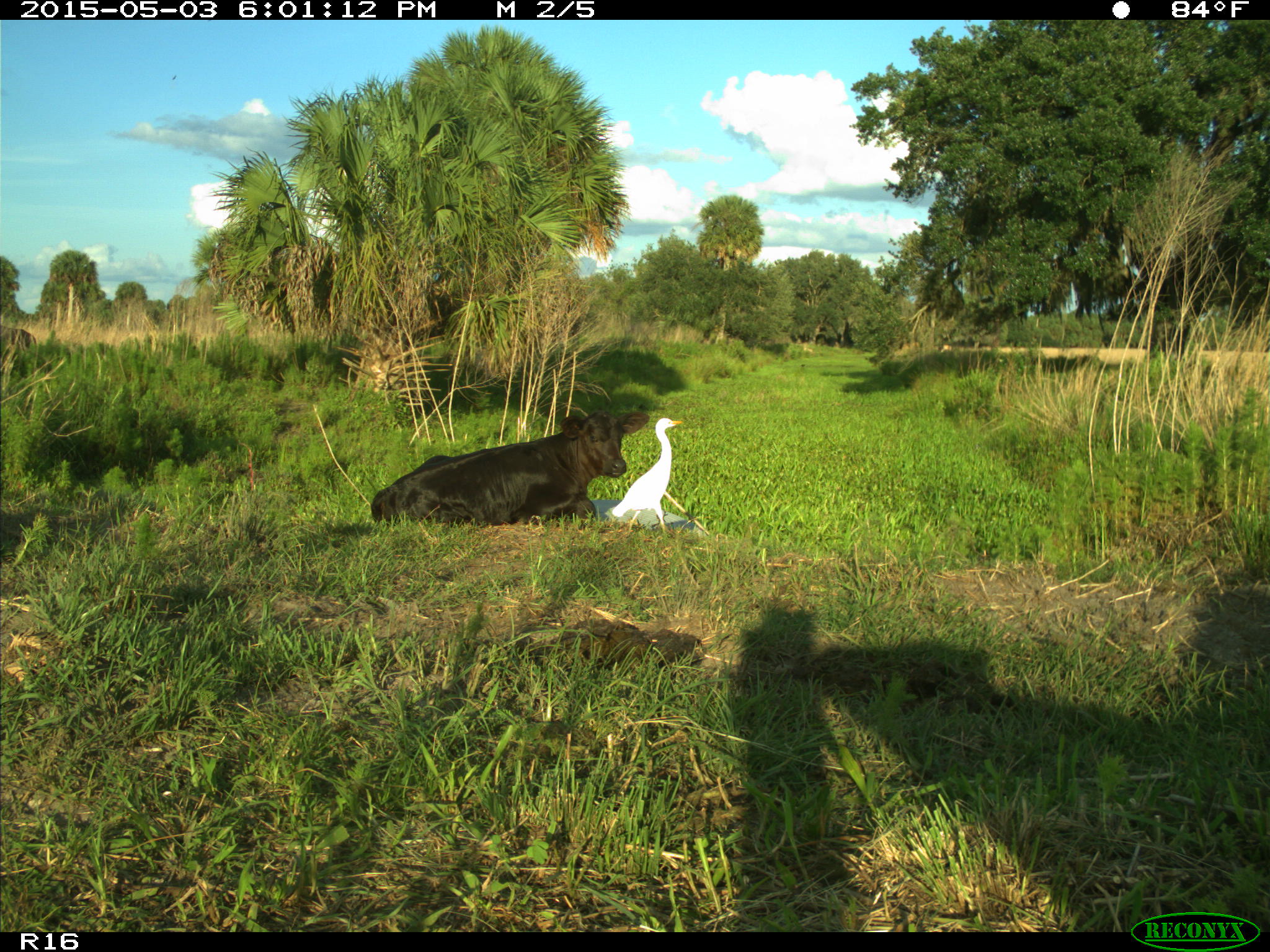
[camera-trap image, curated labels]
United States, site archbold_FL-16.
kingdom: Animalia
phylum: Chordata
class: Mammalia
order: Artiodactyla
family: Bovidae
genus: Bos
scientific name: Bos taurus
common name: domestic cow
Bos taurus (domestic cow).